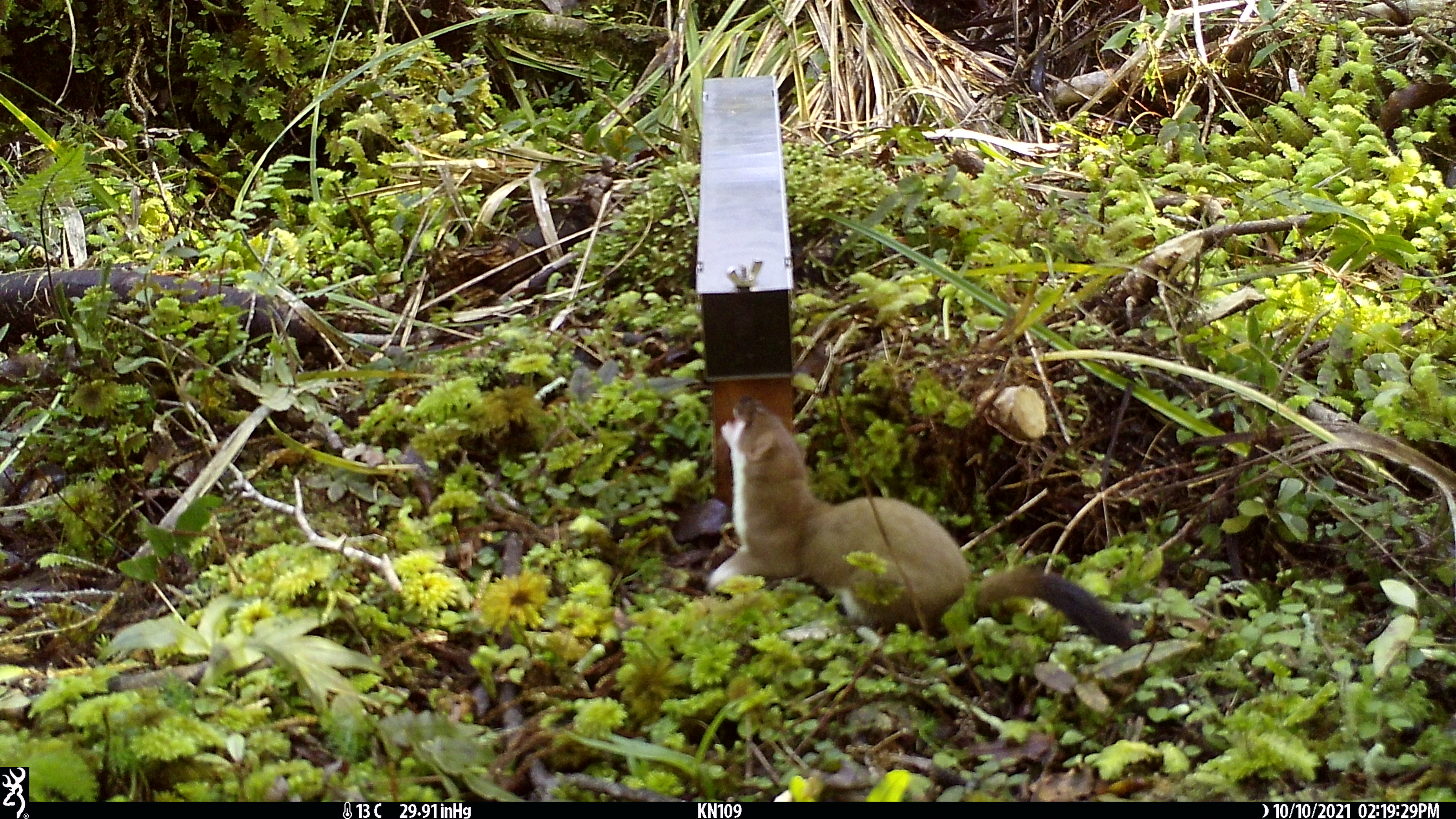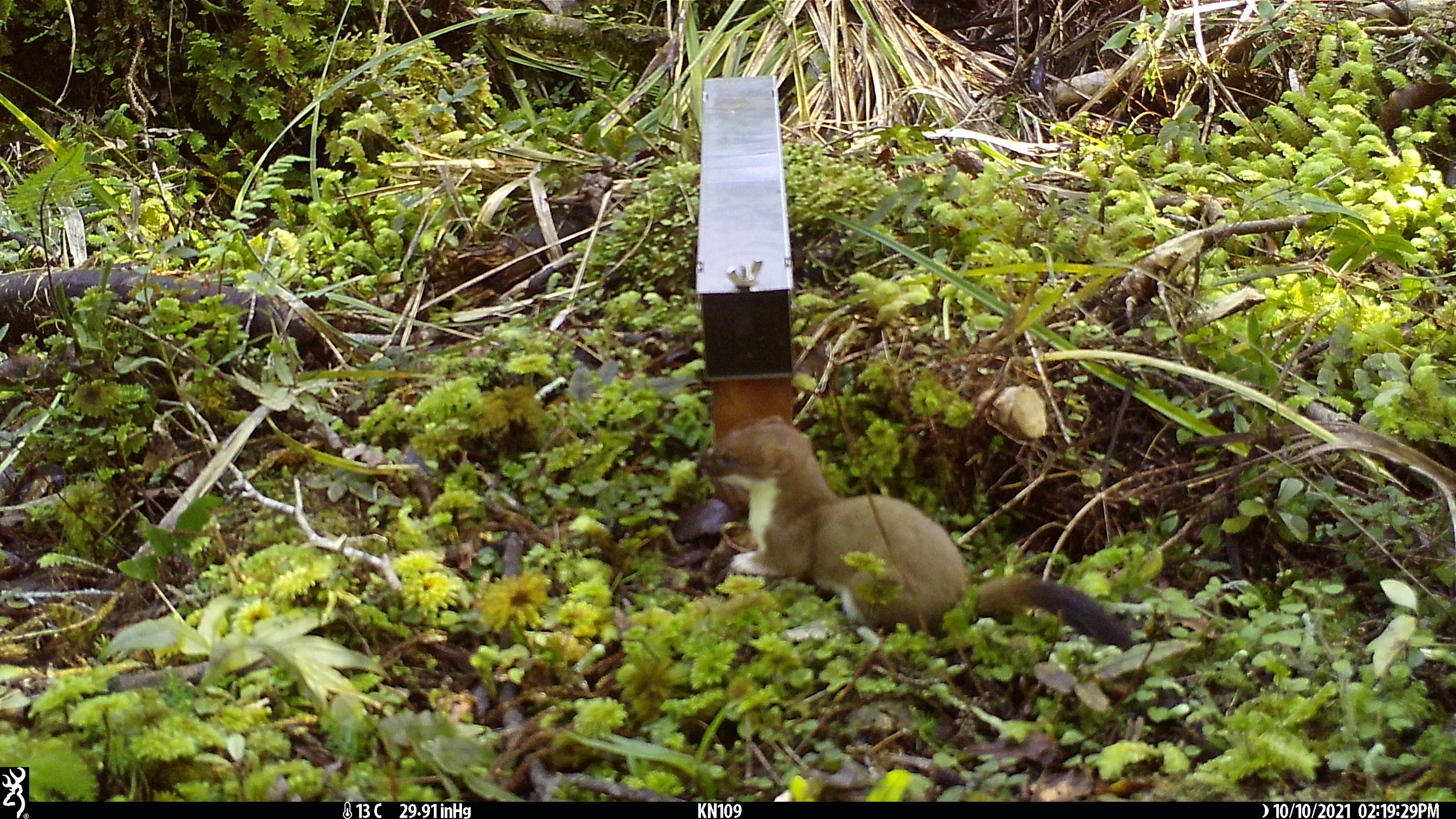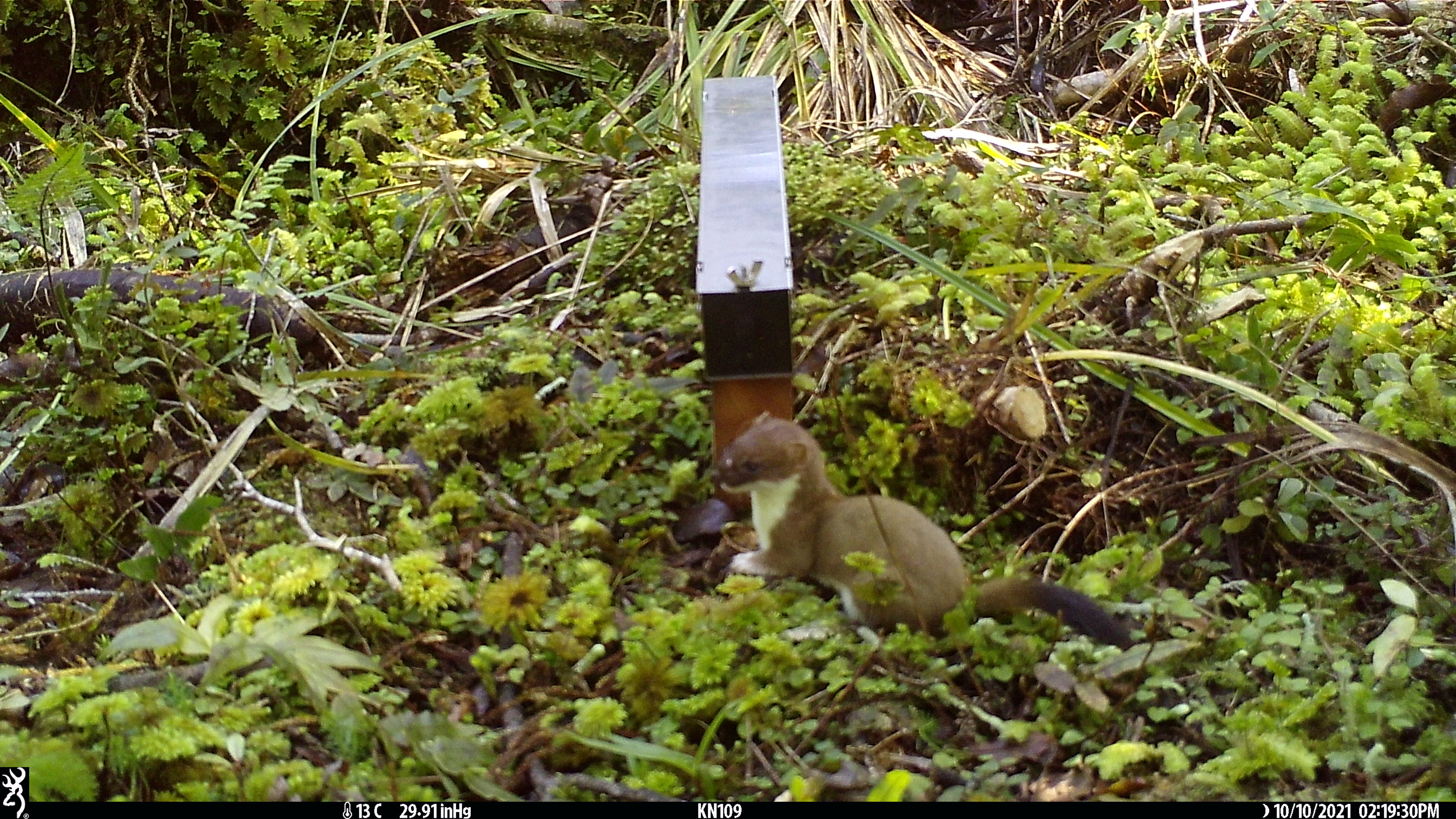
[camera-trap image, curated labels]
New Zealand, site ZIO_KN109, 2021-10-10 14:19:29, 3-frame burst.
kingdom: Animalia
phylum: Chordata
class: Mammalia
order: Carnivora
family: Mustelidae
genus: Mustela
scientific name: Mustela erminea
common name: stoat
Stoat (Mustela erminea).